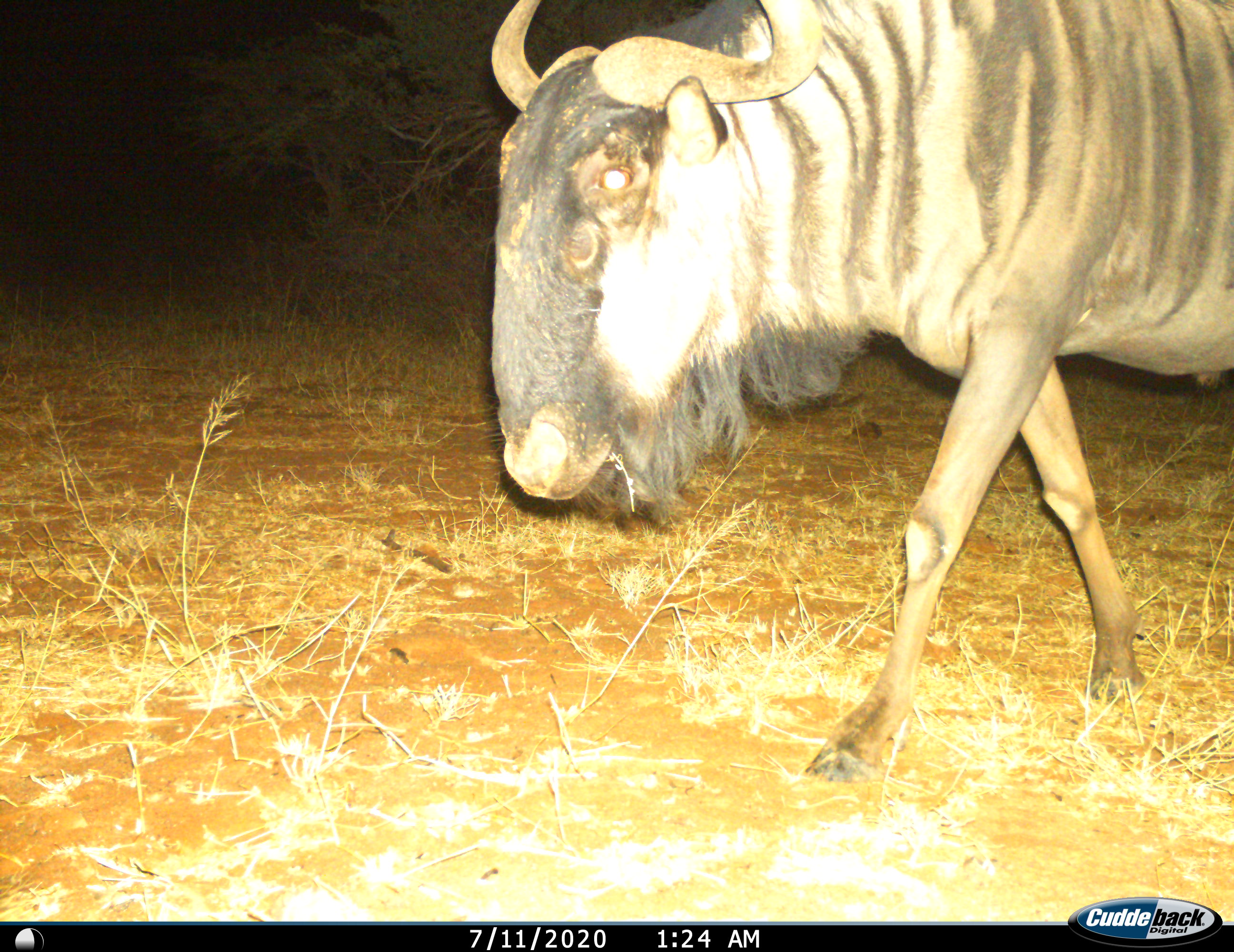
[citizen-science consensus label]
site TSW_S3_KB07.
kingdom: Animalia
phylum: Chordata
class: Mammalia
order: Artiodactyla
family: Bovidae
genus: Connochaetes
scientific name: Connochaetes taurinus taurinus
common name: blue wildebeest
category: wildebeestblue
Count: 1.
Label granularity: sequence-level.